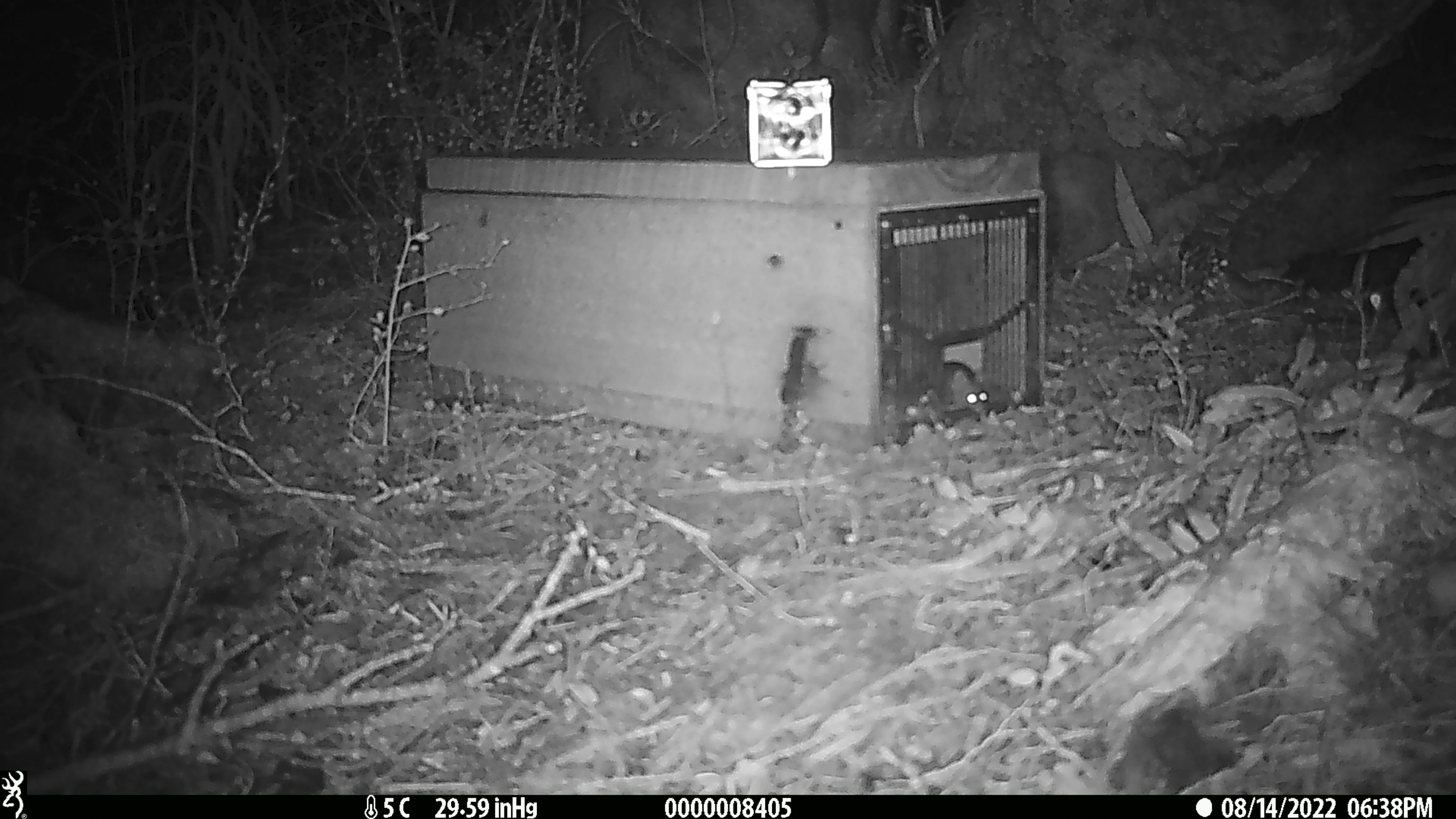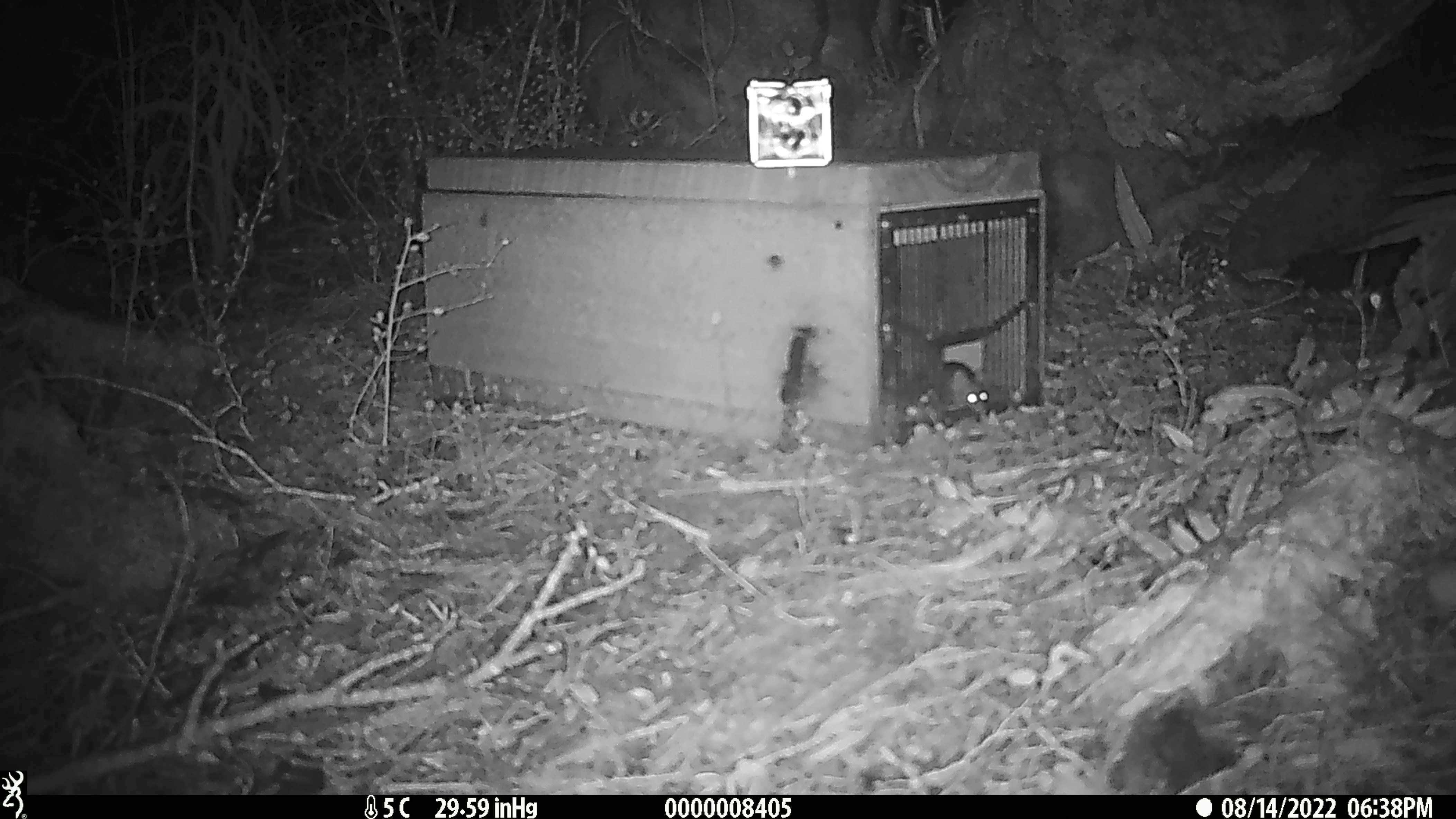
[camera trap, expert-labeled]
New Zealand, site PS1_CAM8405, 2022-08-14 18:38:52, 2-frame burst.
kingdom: Animalia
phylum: Chordata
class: Mammalia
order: Rodentia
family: Muridae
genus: Mus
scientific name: Mus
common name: mouse